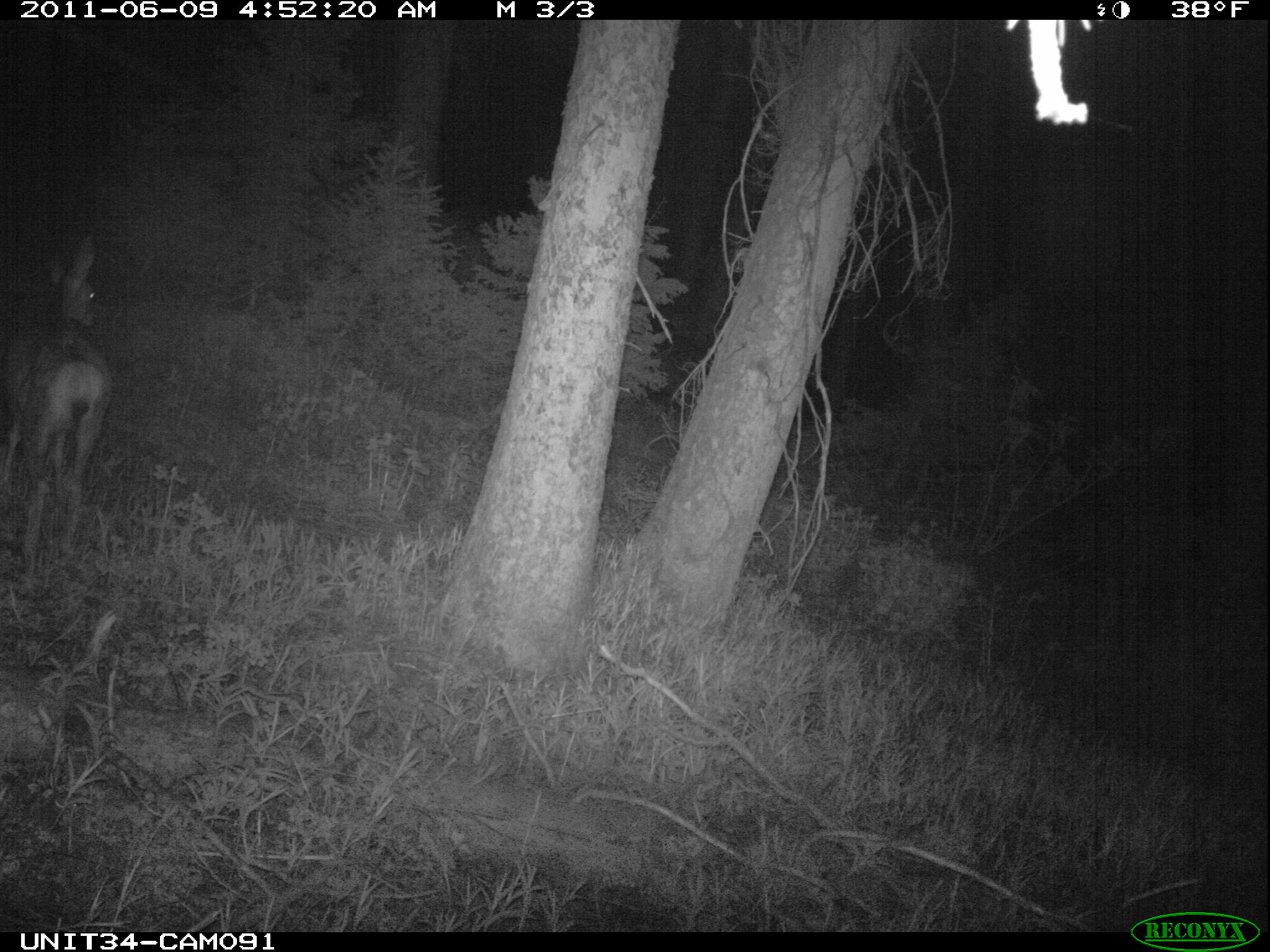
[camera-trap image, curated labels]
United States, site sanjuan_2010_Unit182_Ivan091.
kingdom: Animalia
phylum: Chordata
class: Mammalia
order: Artiodactyla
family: Cervidae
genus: Odocoileus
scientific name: Odocoileus hemionus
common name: mule deer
Odocoileus hemionus (mule deer).